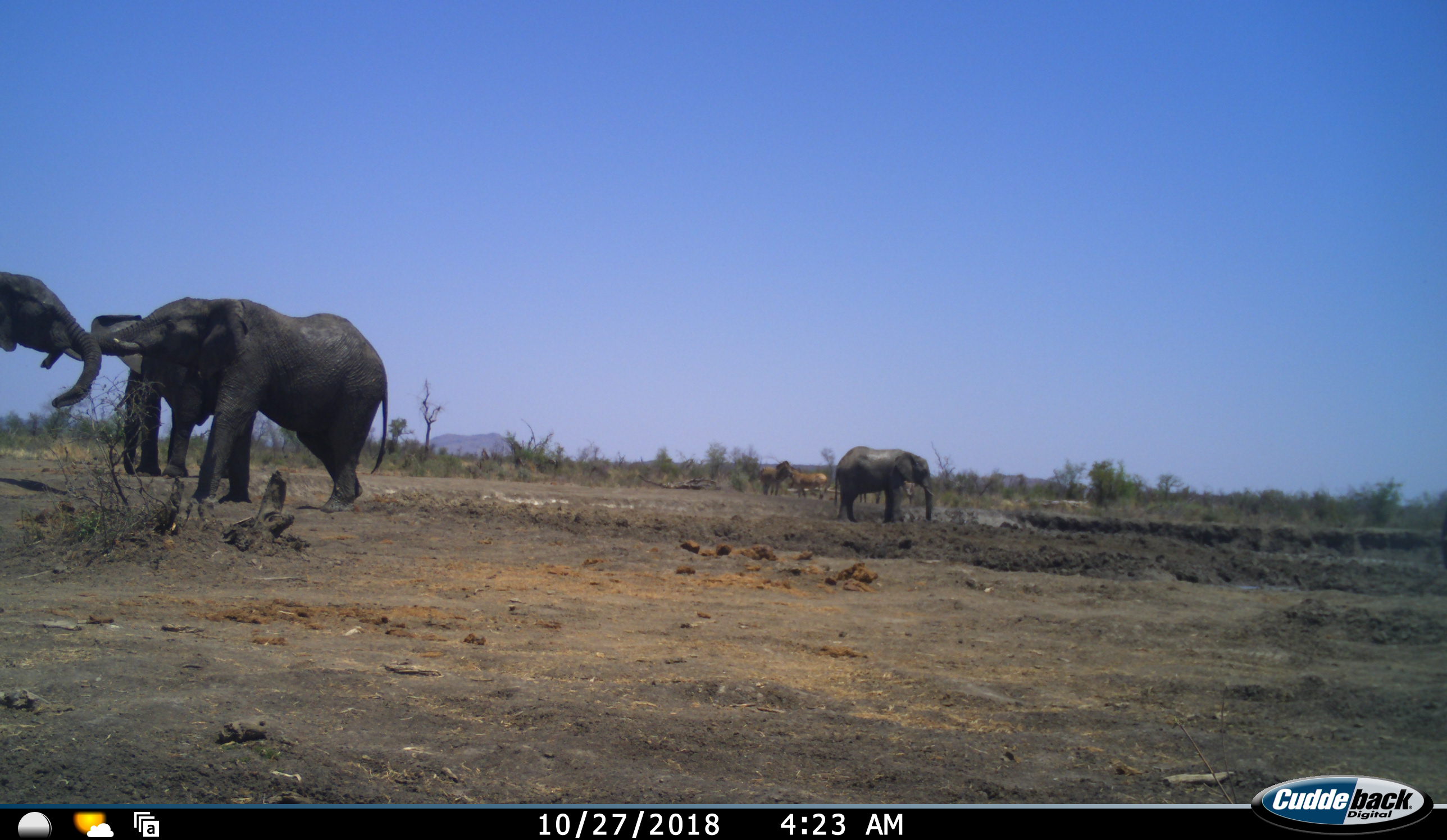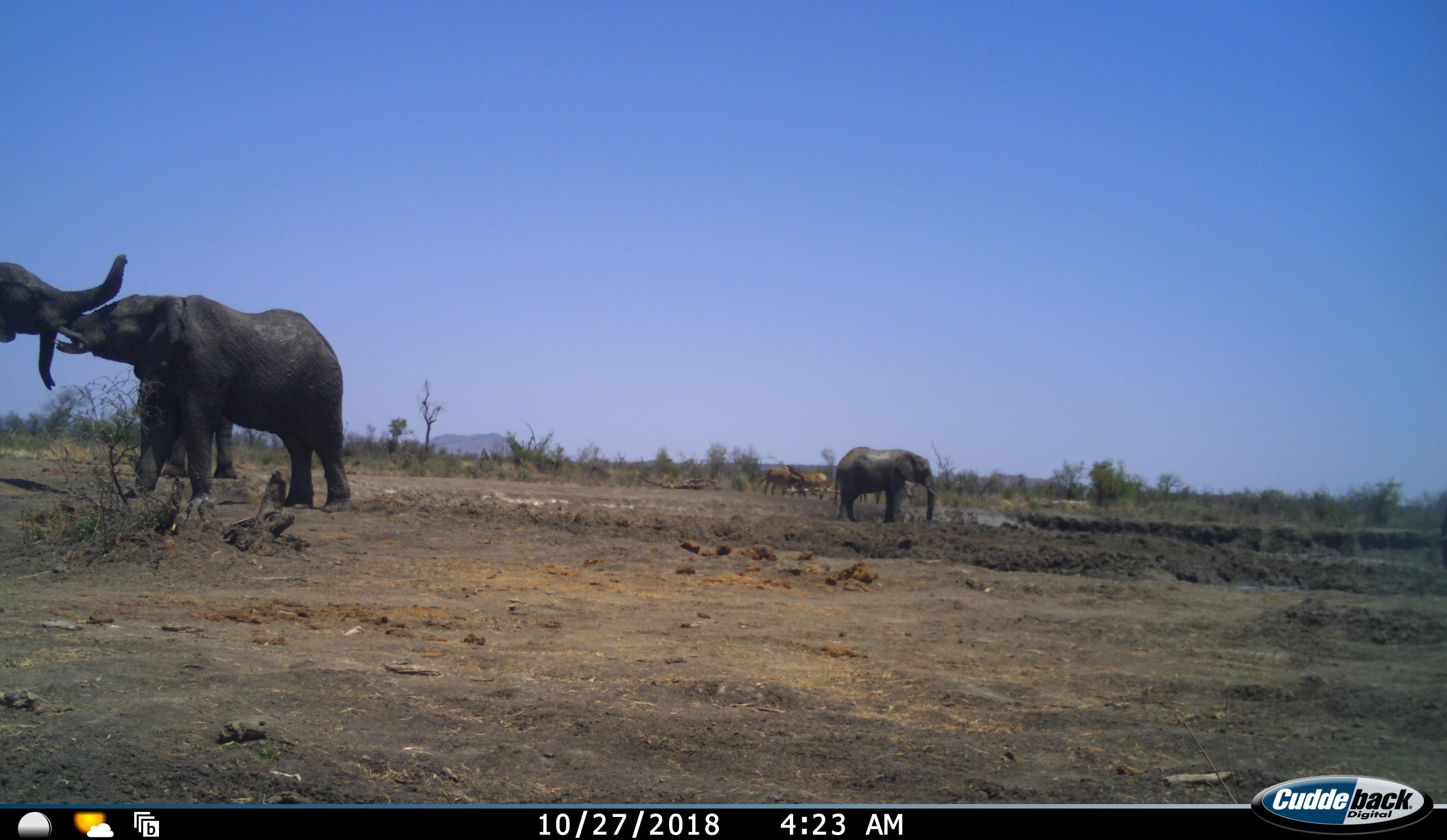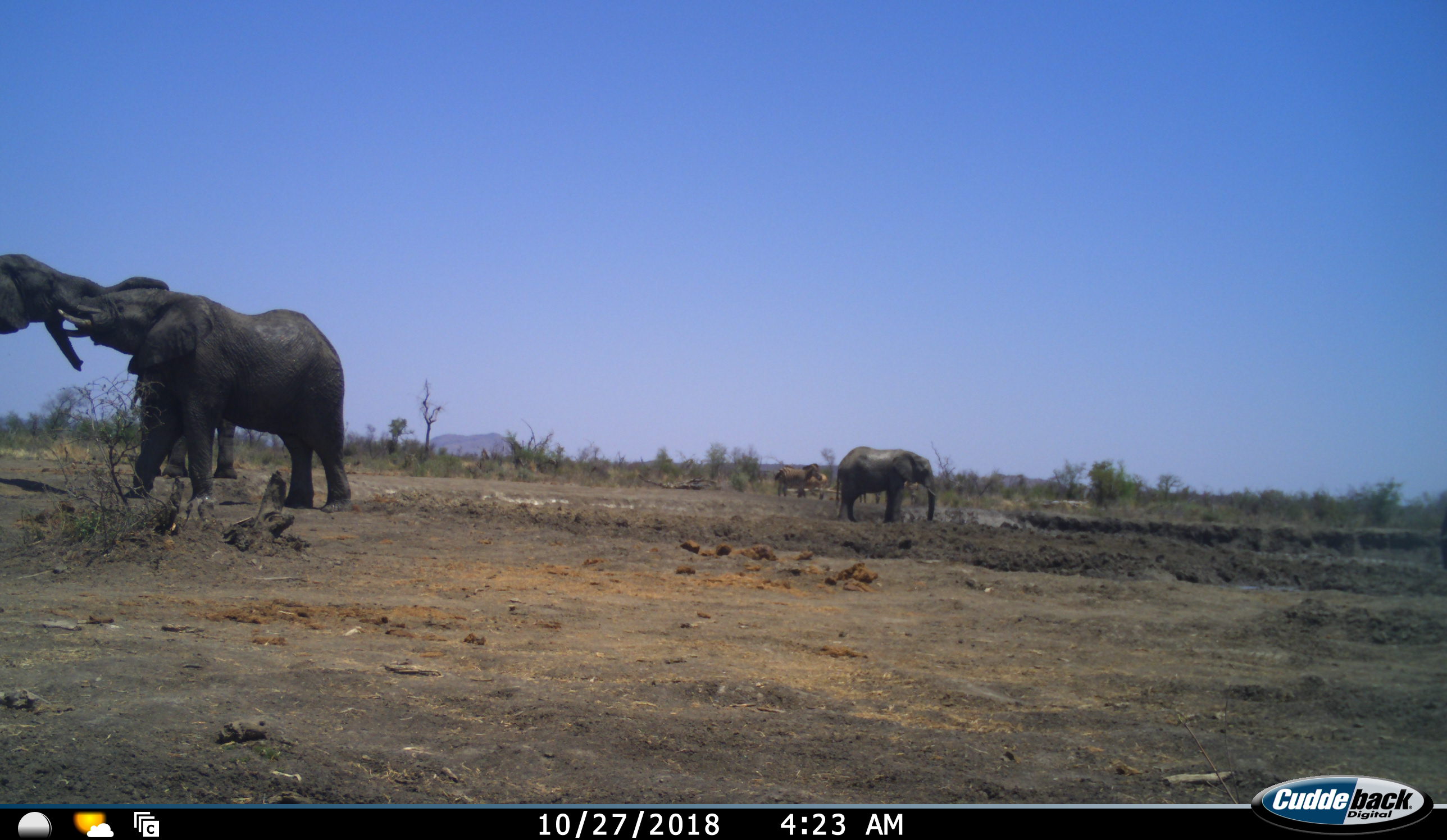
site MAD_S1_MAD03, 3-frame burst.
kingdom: Animalia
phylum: Chordata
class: Mammalia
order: Proboscidea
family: Elephantidae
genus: Loxodonta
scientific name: Loxodonta africana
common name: african bush elephant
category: elephant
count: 4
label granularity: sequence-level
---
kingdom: Animalia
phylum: Chordata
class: Mammalia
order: Perissodactyla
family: Equidae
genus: Equus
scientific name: Equus quagga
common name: plains zebra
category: zebraplains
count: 2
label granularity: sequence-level